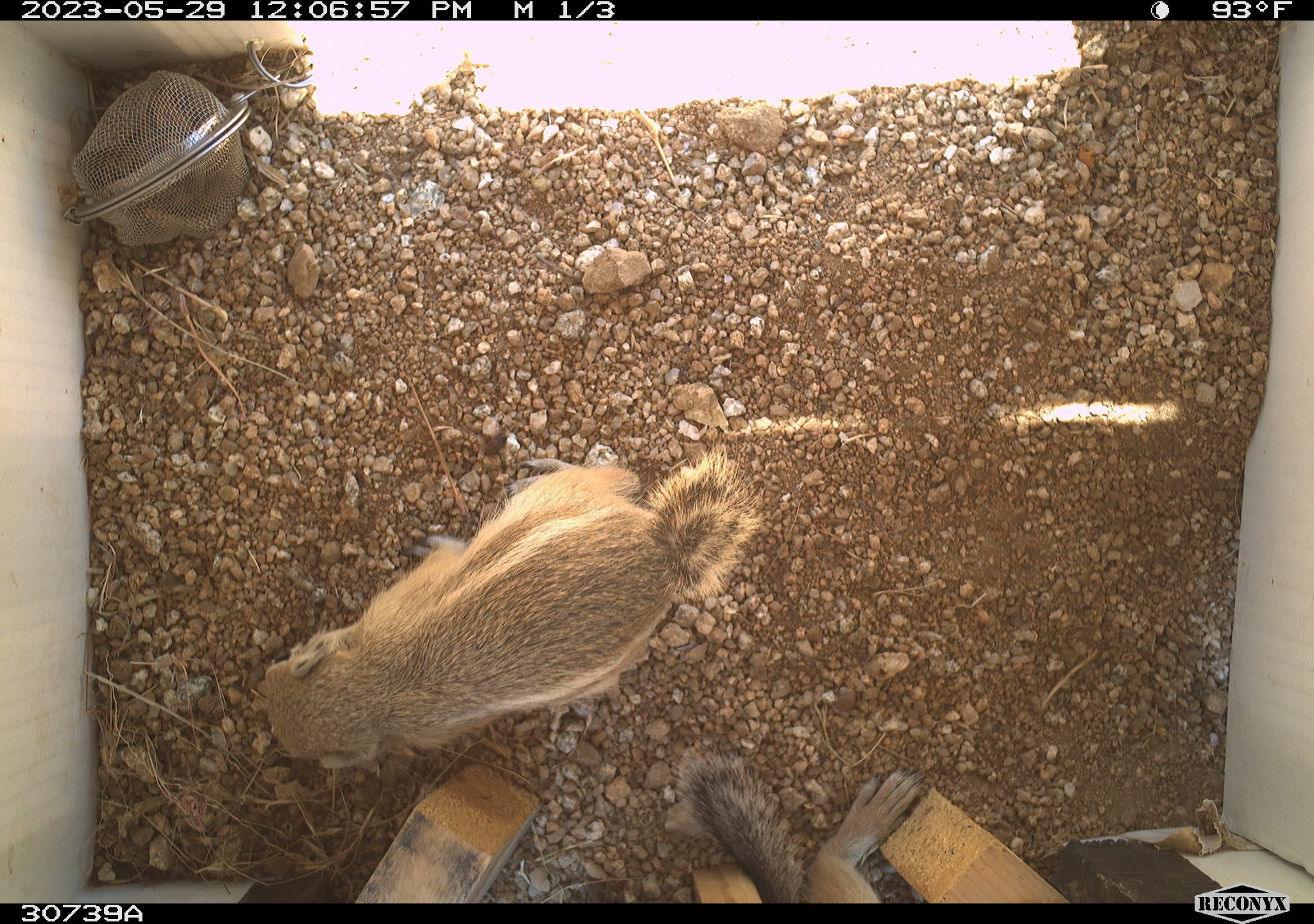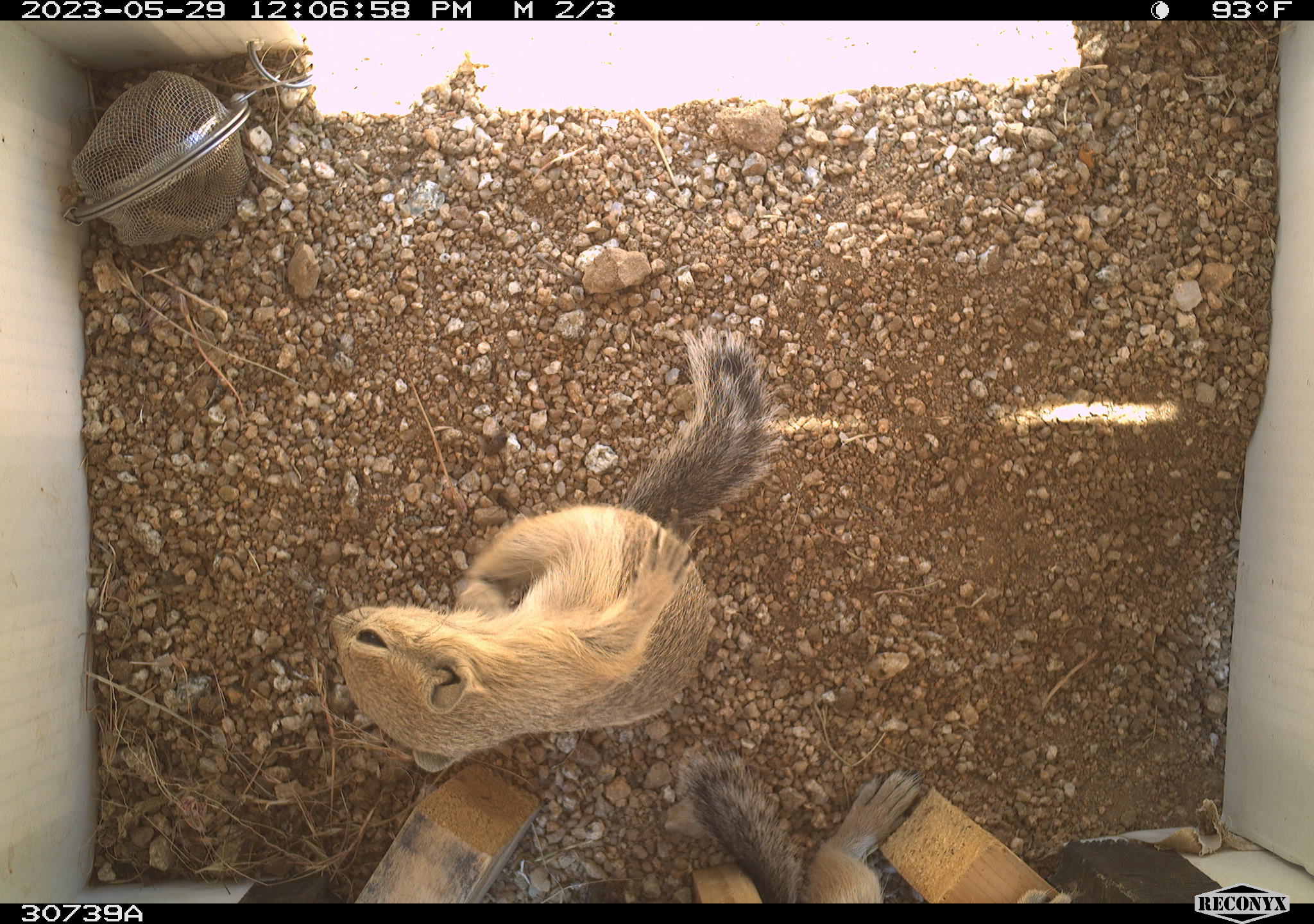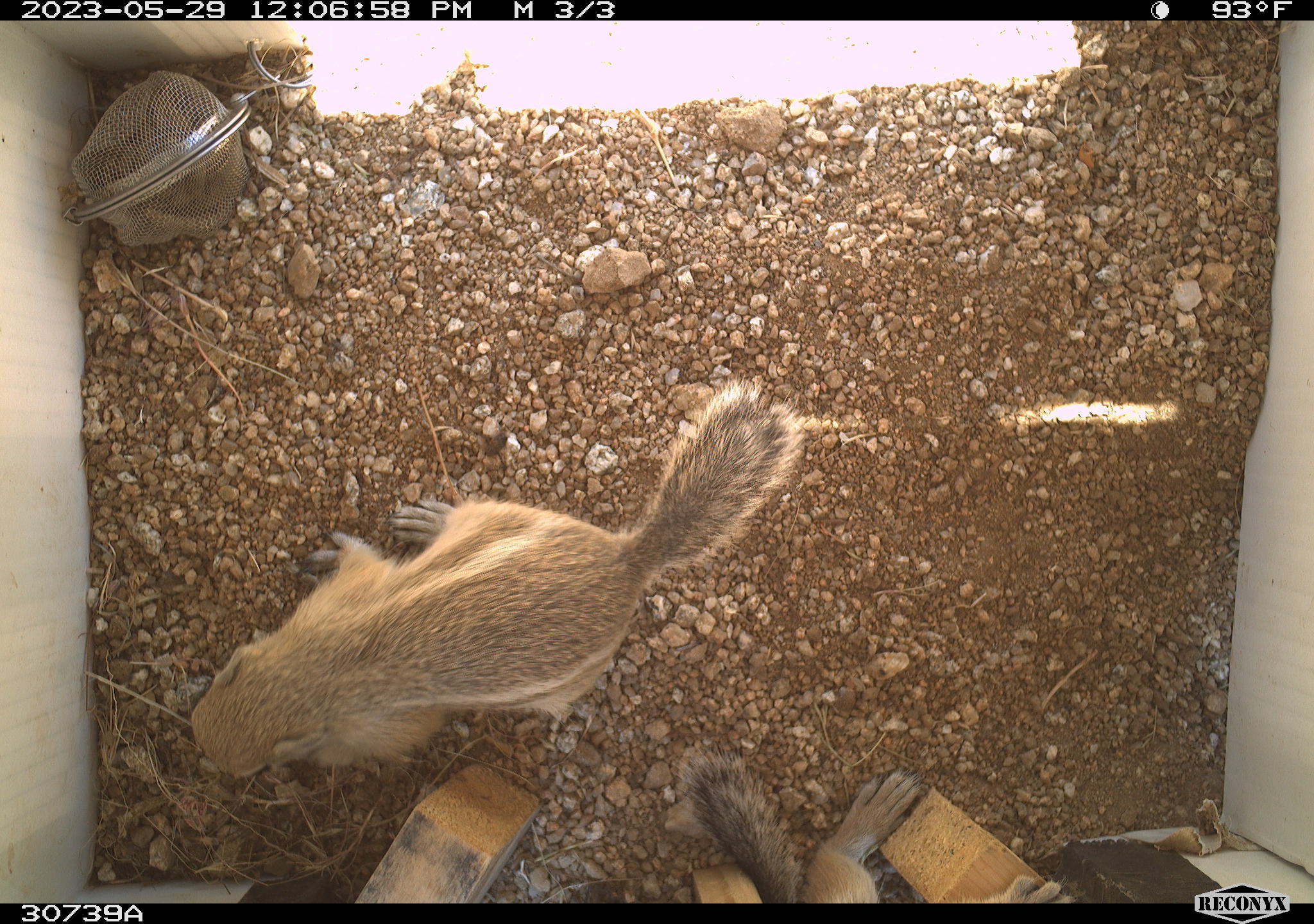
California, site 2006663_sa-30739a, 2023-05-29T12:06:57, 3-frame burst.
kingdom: Animalia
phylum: Chordata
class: Mammalia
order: Rodentia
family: Sciuridae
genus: Ammospermophilus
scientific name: Ammospermophilus leucurus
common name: white-tailed antelope squirrel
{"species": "white-tailed antelope squirrel (Ammospermophilus leucurus)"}